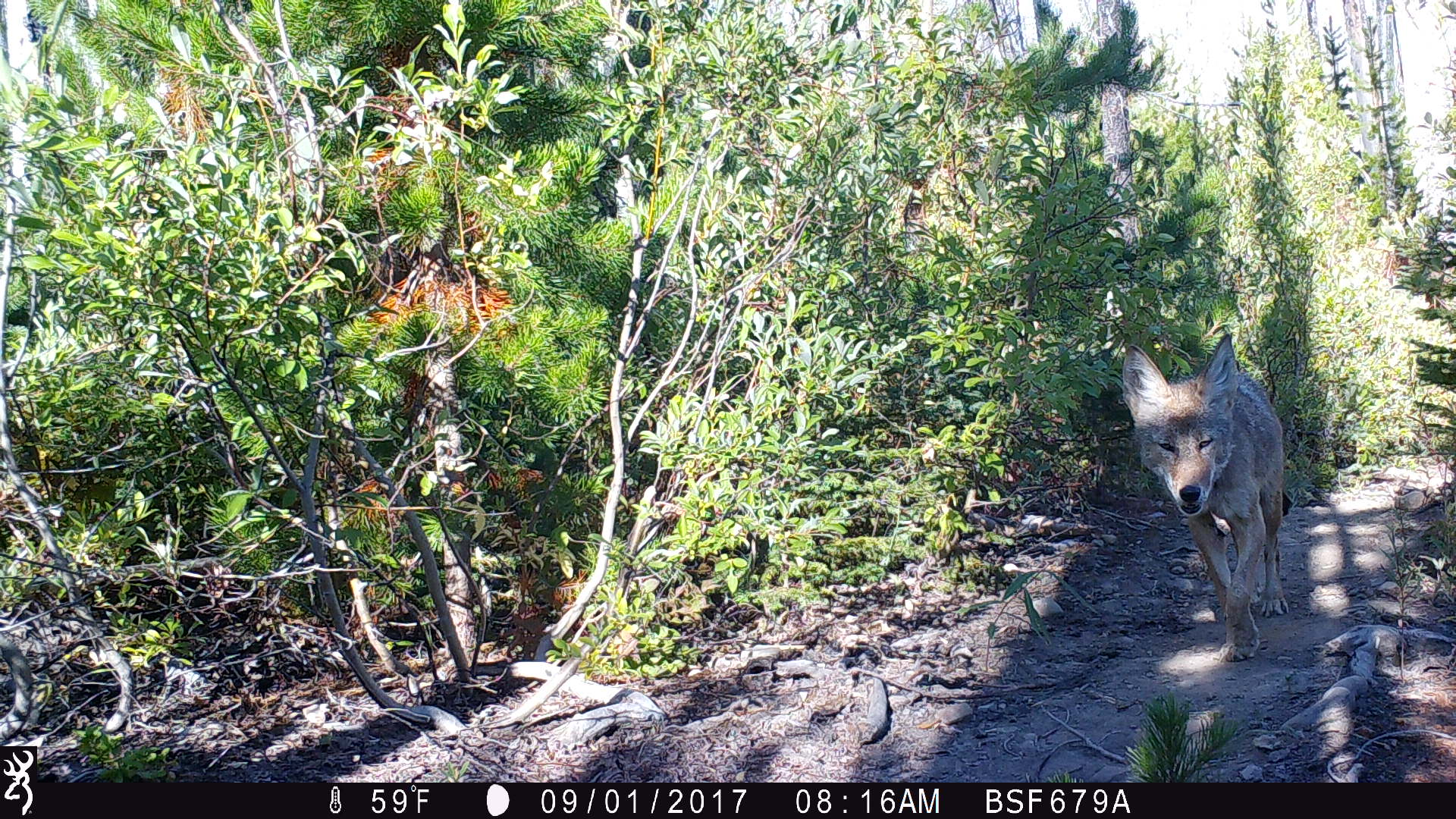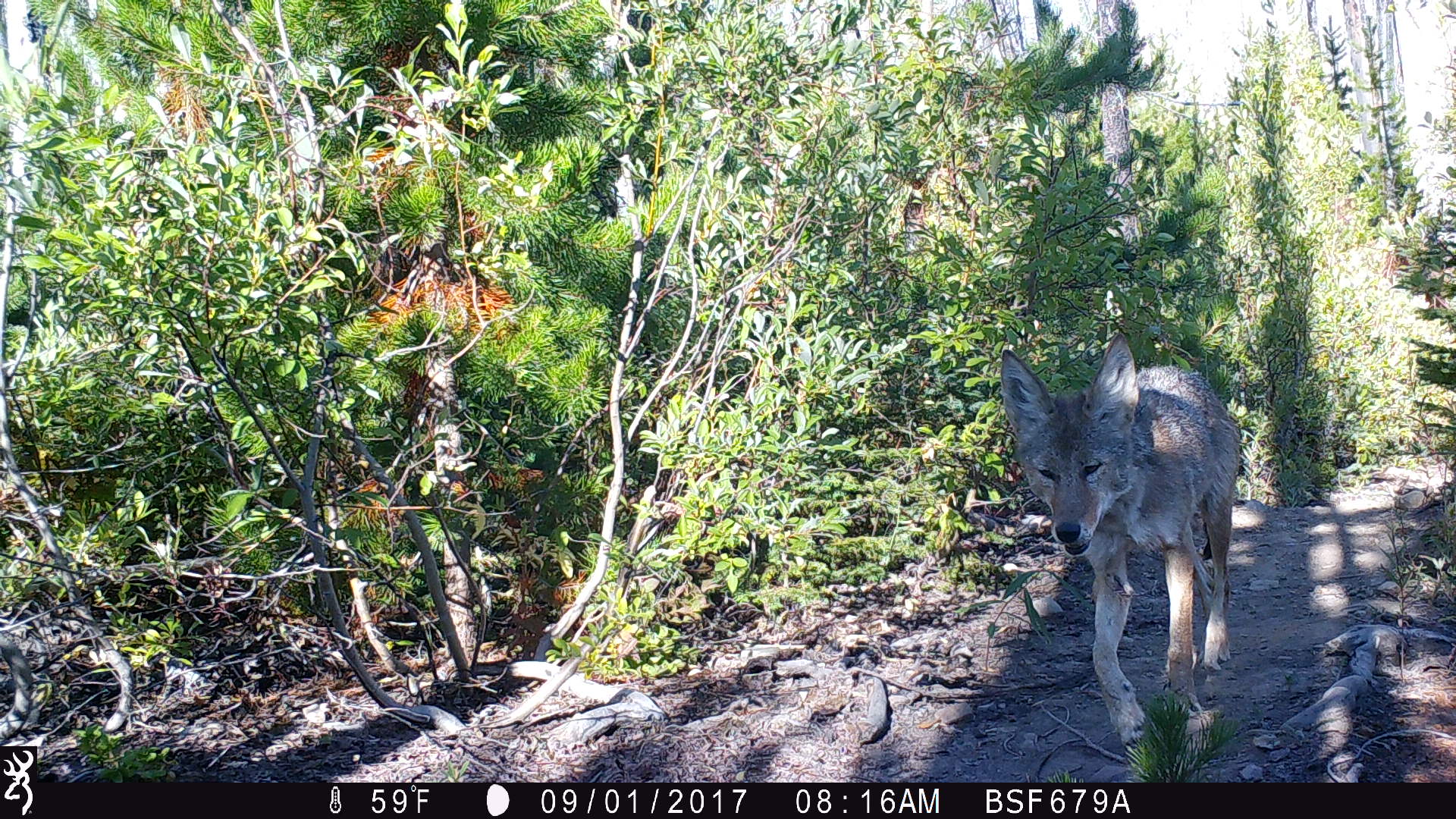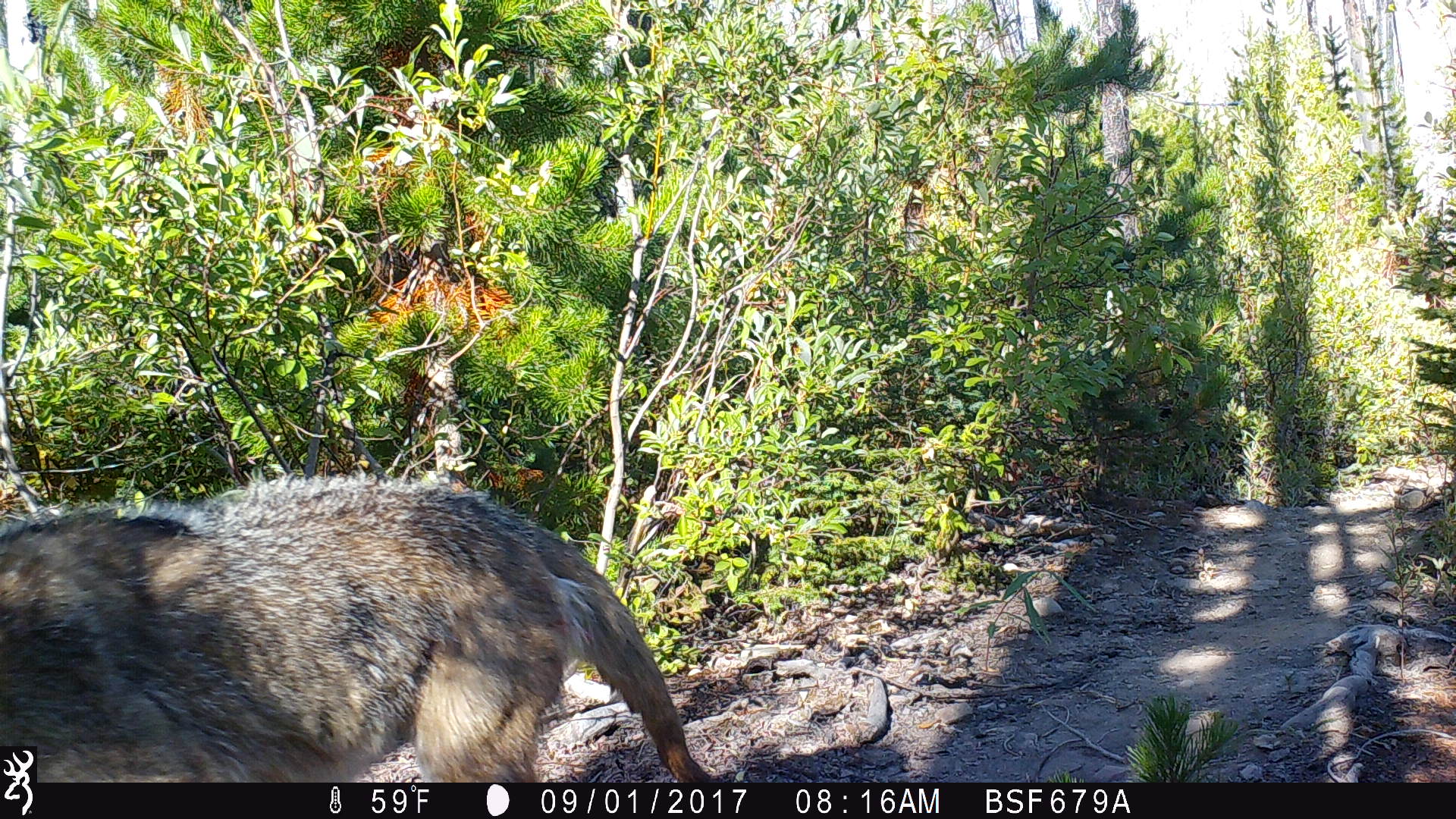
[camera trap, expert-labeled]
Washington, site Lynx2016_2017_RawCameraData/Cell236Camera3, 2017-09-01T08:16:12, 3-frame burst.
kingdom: Animalia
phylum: Chordata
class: Mammalia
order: Carnivora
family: Canidae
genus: Canis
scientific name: Canis latrans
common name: coyote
Canis latrans (coyote). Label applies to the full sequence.